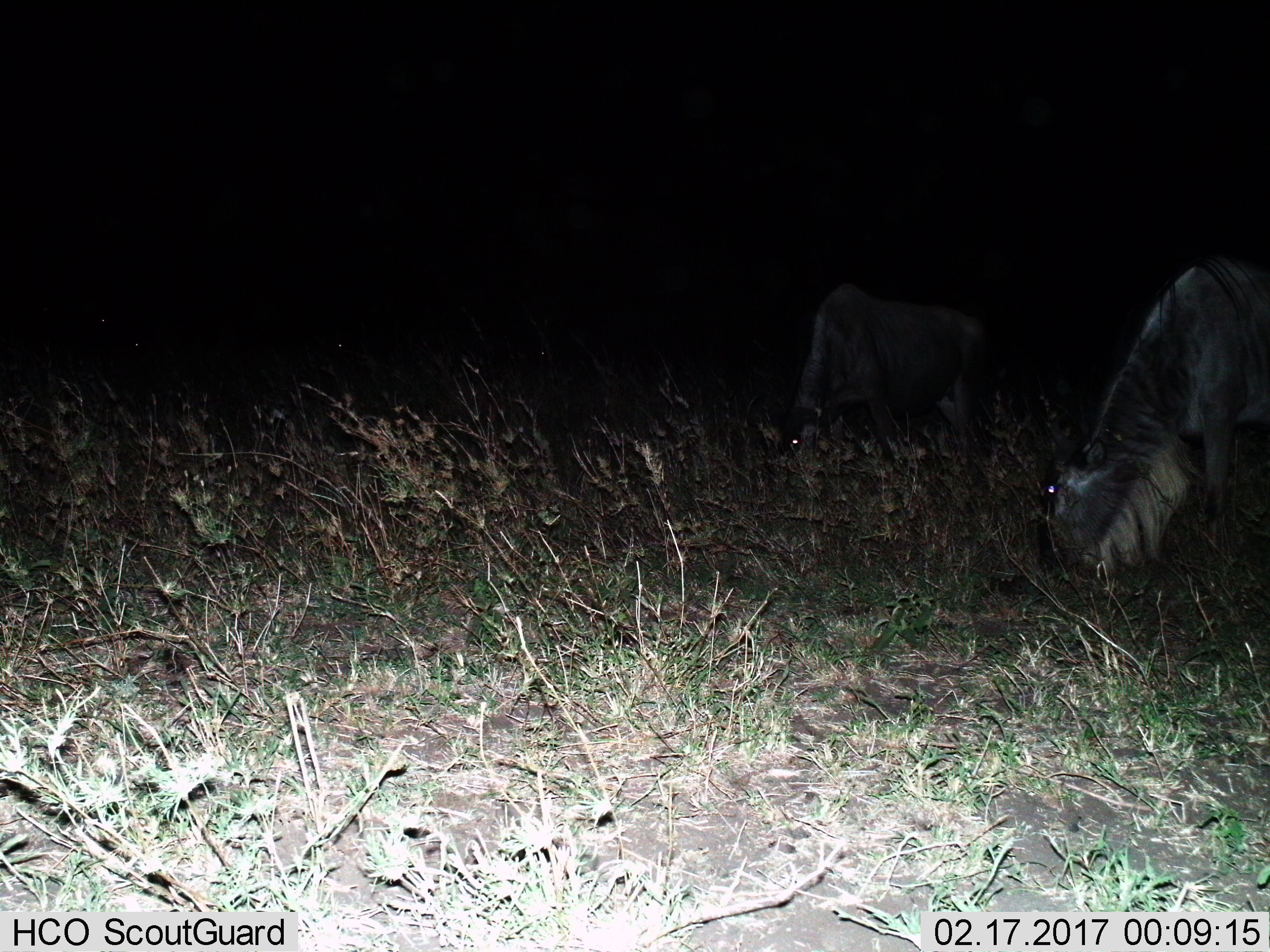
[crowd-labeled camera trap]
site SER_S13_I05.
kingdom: Animalia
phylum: Chordata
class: Mammalia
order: Artiodactyla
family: Bovidae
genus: Connochaetes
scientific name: Connochaetes taurinus taurinus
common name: blue wildebeest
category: wildebeestblue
Wildebeestblue (blue wildebeest) (Connochaetes taurinus taurinus), count 2. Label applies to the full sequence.